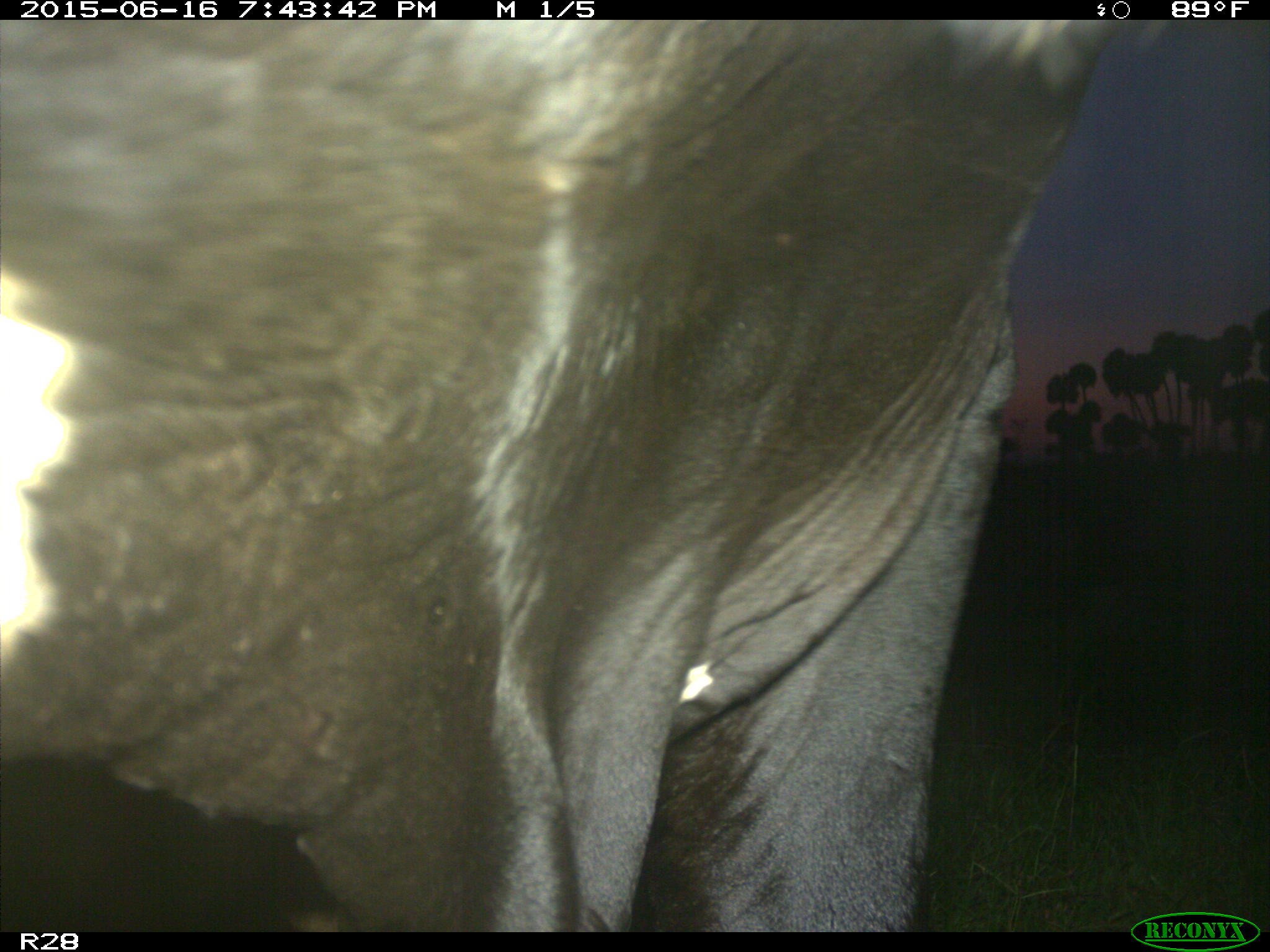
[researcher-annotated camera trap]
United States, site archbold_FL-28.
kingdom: Animalia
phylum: Chordata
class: Mammalia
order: Artiodactyla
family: Bovidae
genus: Bos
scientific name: Bos taurus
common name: domestic cow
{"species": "Bos taurus (domestic cow)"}